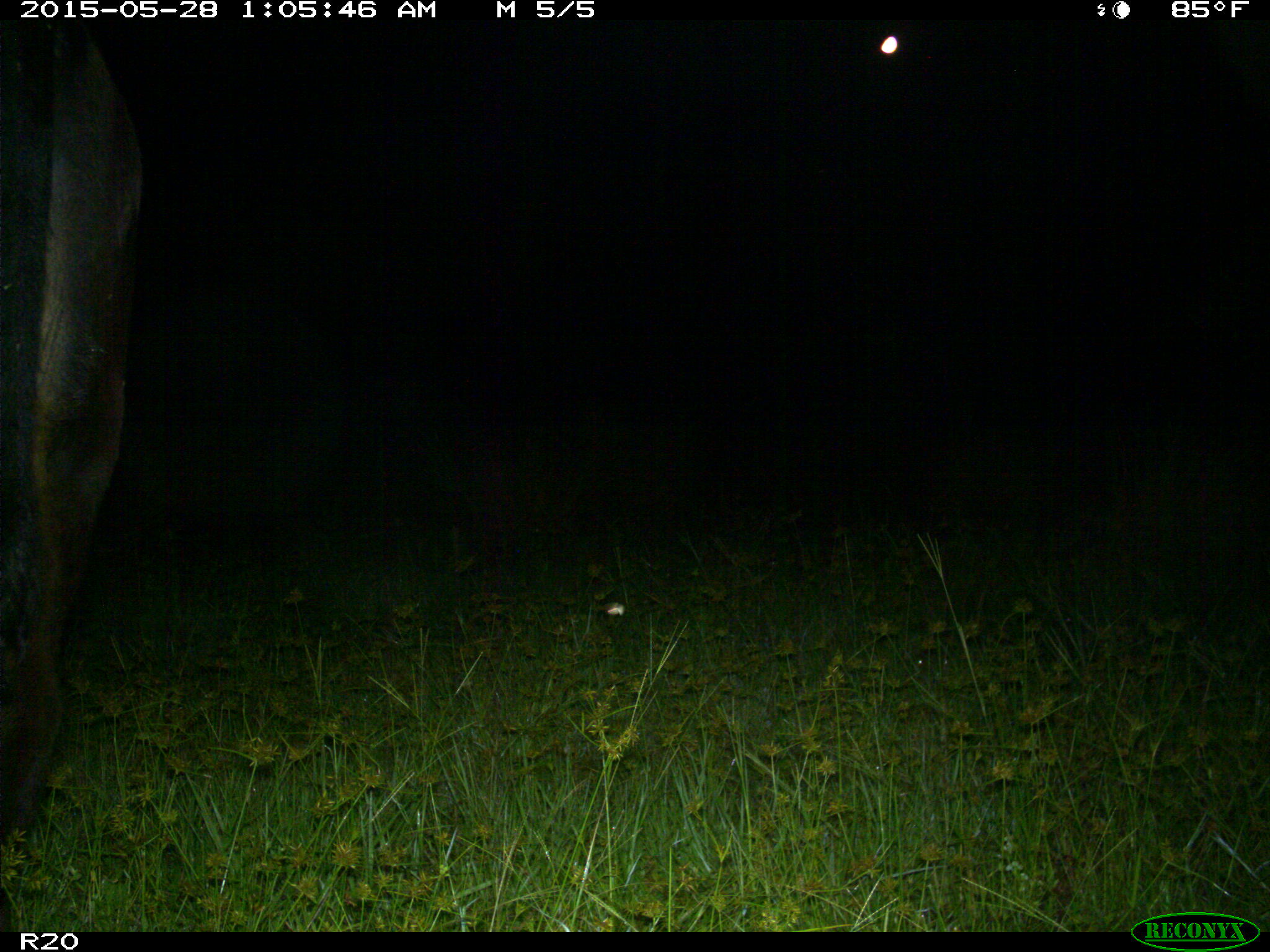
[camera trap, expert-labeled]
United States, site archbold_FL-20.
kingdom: Animalia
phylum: Chordata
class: Mammalia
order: Artiodactyla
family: Bovidae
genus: Bos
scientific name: Bos taurus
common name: domestic cow